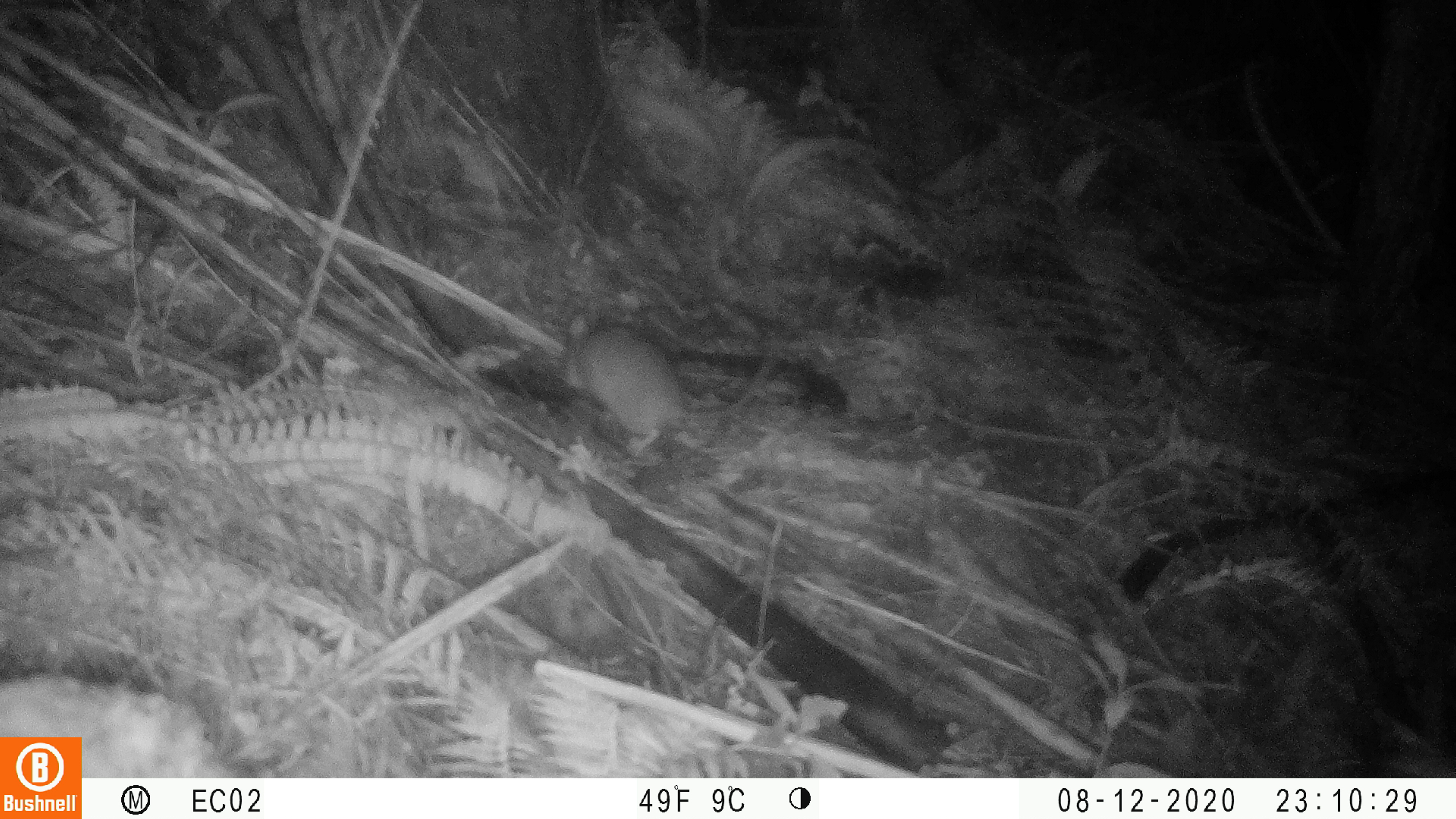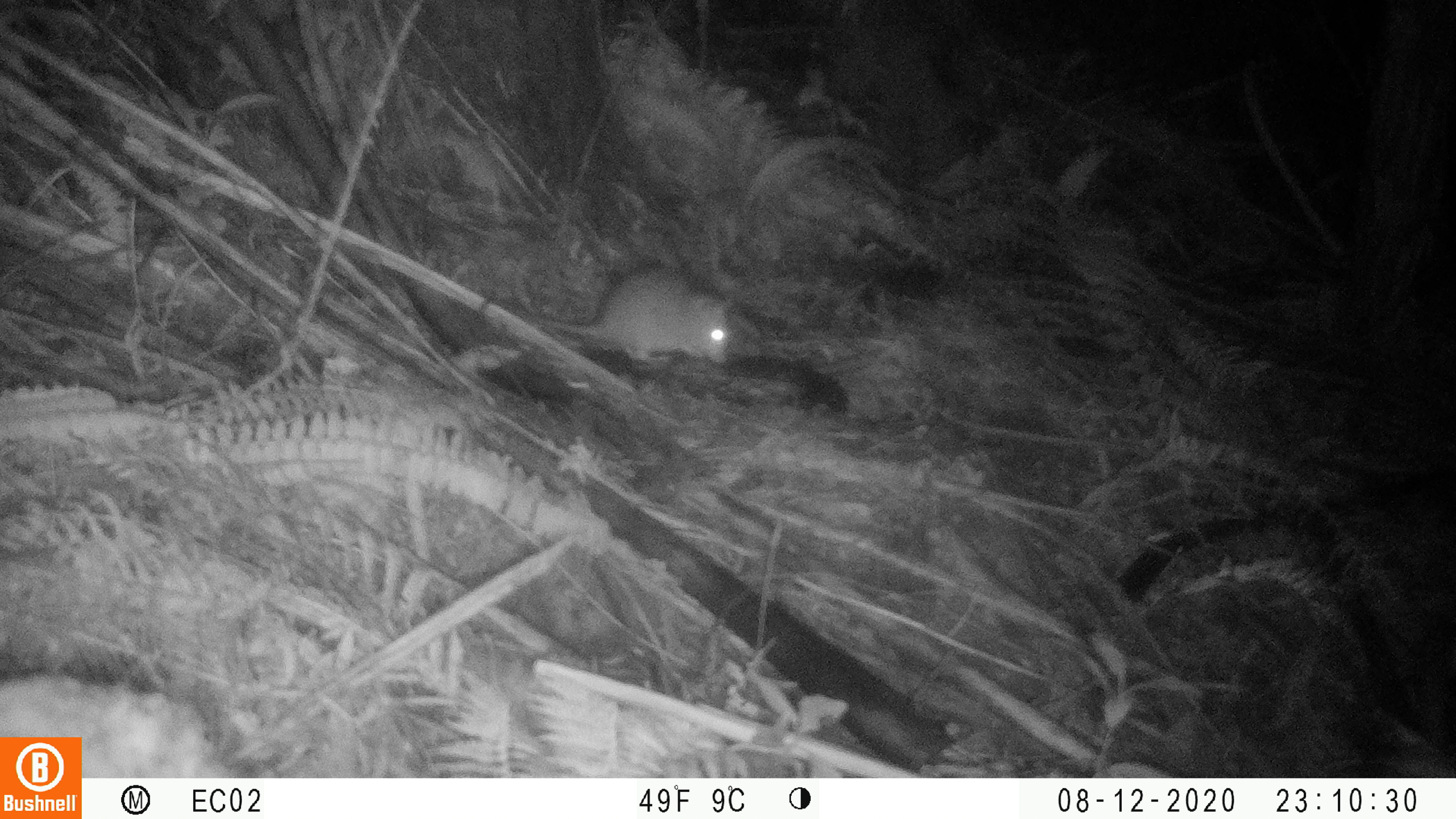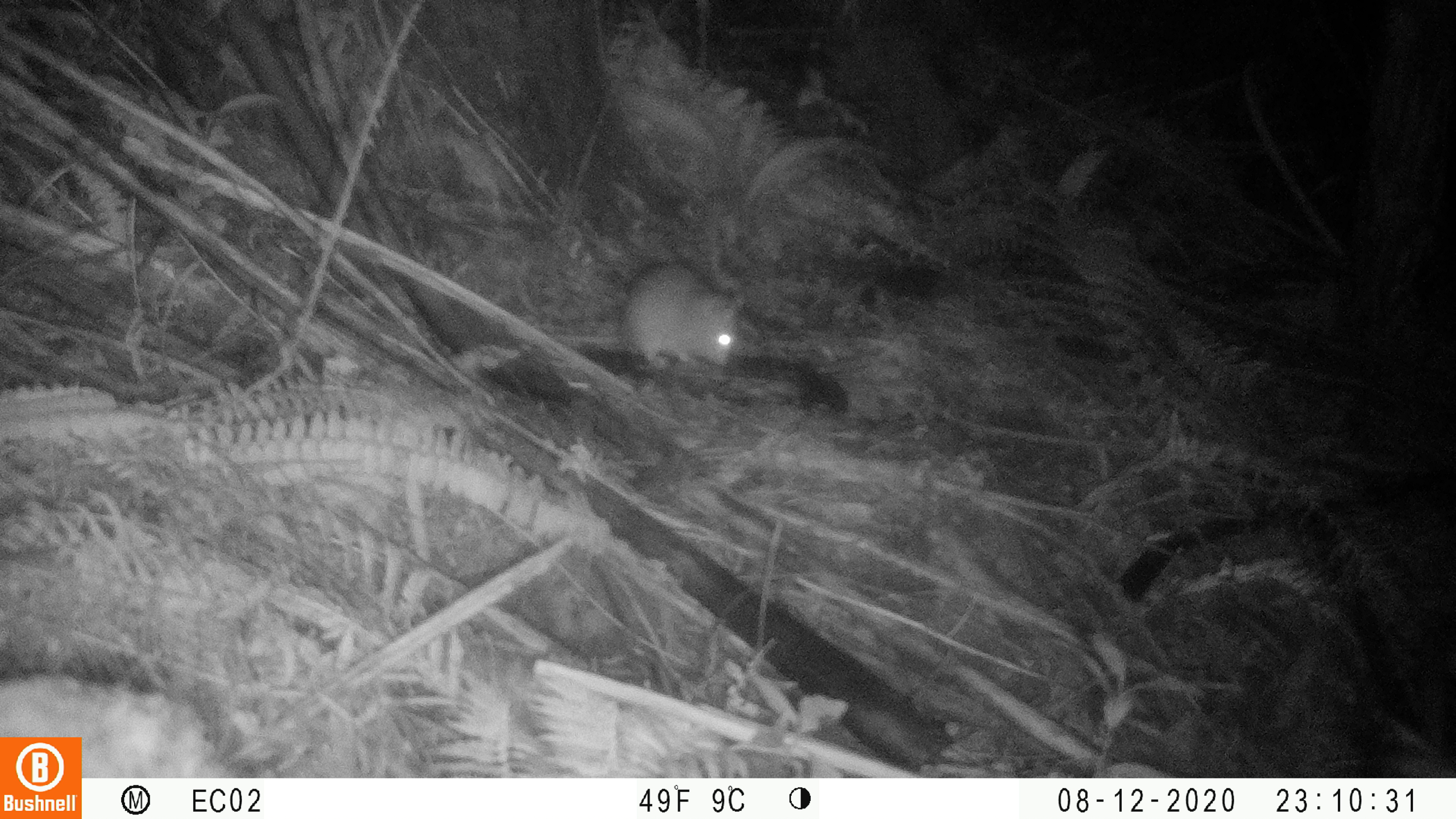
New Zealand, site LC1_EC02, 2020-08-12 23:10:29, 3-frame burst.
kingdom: Animalia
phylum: Chordata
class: Mammalia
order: Rodentia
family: Muridae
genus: Rattus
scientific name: Rattus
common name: rat